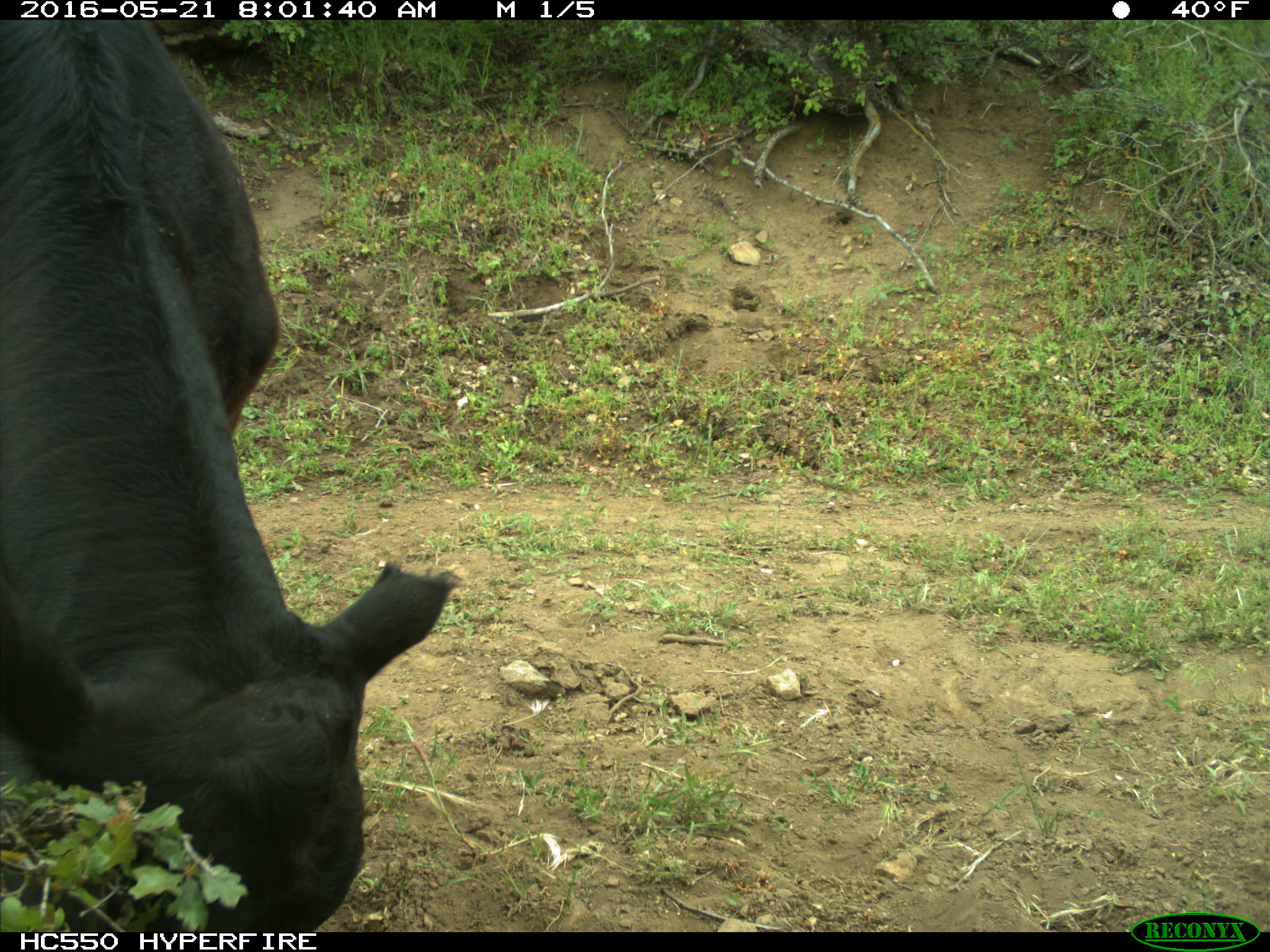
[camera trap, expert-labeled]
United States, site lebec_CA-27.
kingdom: Animalia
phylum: Chordata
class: Mammalia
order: Artiodactyla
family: Bovidae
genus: Bos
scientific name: Bos taurus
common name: domestic cow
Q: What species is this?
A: Bos taurus (domestic cow).